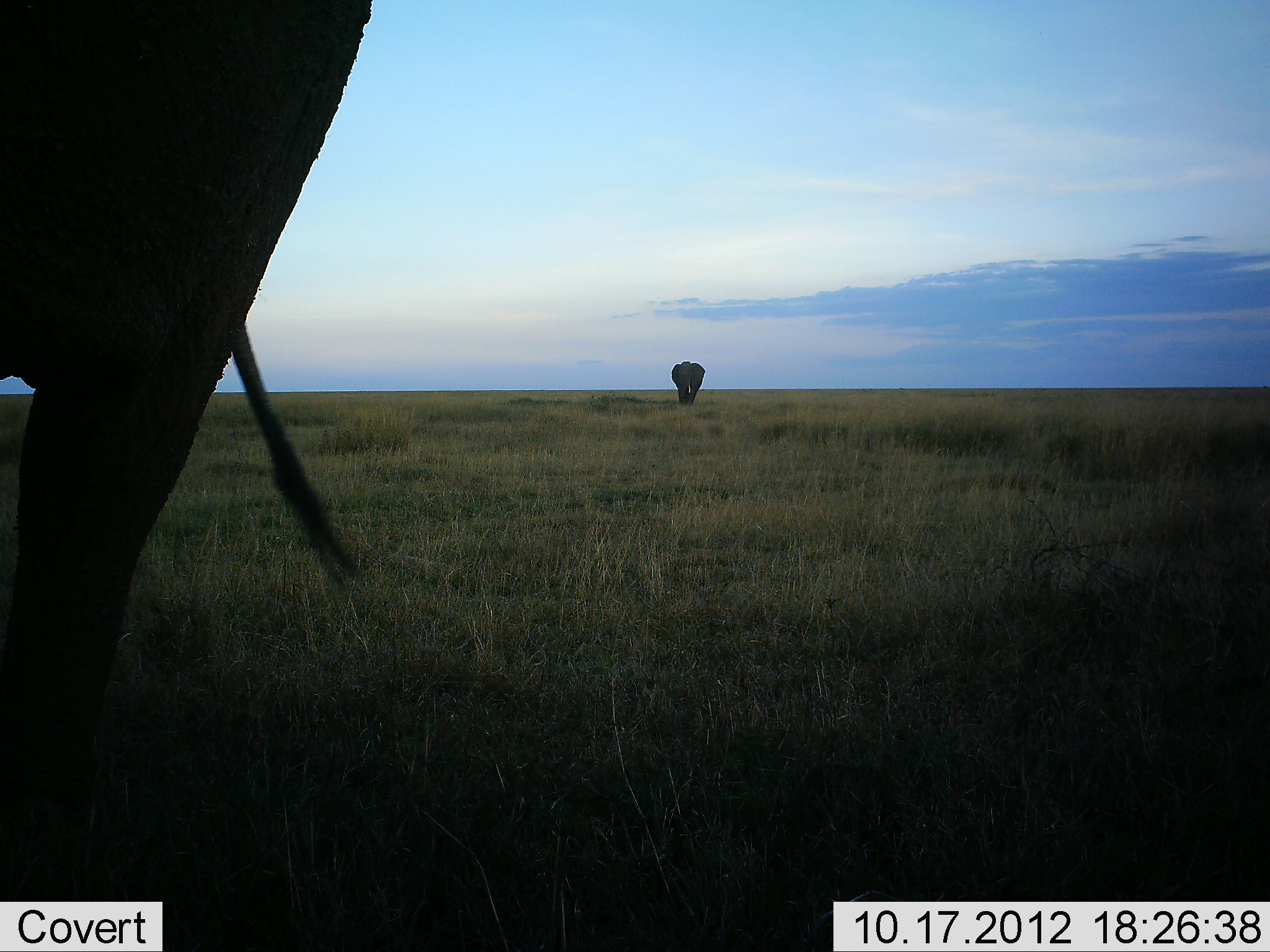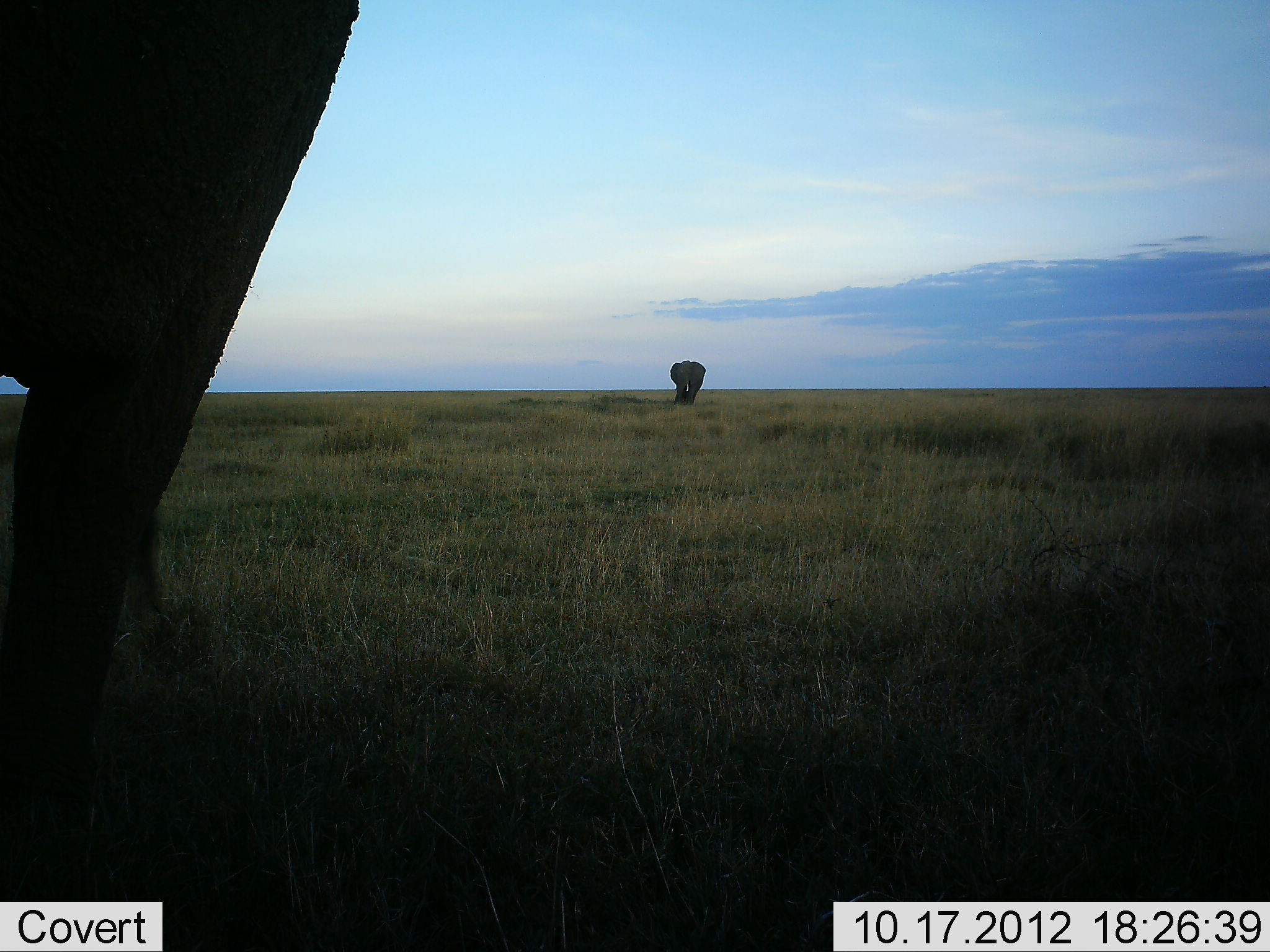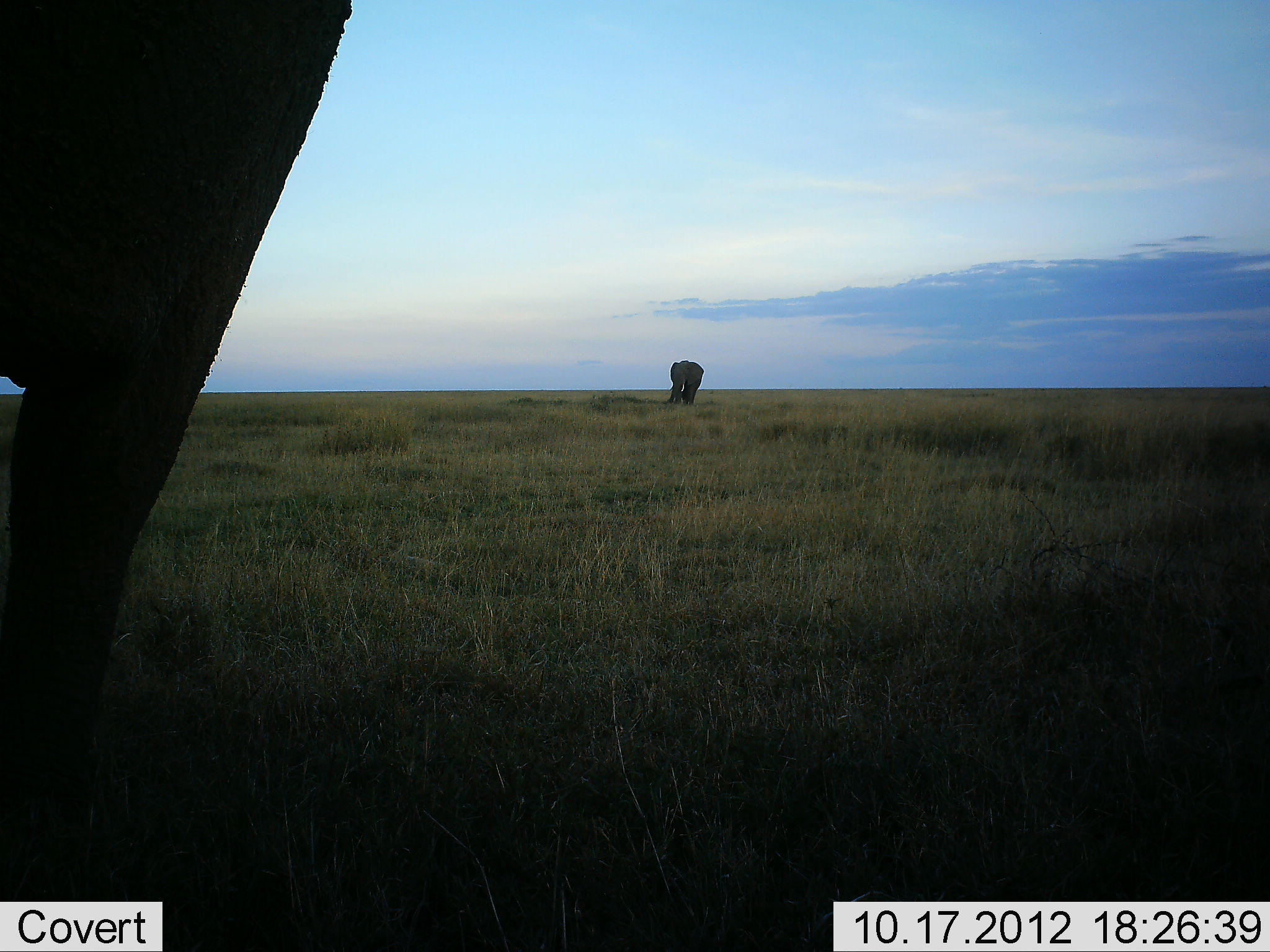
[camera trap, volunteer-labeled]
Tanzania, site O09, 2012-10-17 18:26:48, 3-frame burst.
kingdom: Animalia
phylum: Chordata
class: Mammalia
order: Proboscidea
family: Elephantidae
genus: Loxodonta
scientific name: Loxodonta africana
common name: african bush elephant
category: elephant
Elephant (african bush elephant) (Loxodonta africana), count 2. Behavior (volunteer vote fractions): standing 80%, resting 0%, moving 50%, interacting 0%. Young present (vote fraction): 0%. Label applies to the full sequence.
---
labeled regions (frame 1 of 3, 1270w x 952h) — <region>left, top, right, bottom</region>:
animal: <region>1, 0, 376, 902</region>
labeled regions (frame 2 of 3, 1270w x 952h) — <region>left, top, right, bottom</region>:
animal: <region>1, 1, 361, 916</region>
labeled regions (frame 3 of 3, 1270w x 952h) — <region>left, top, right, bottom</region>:
animal: <region>0, 0, 354, 902</region>